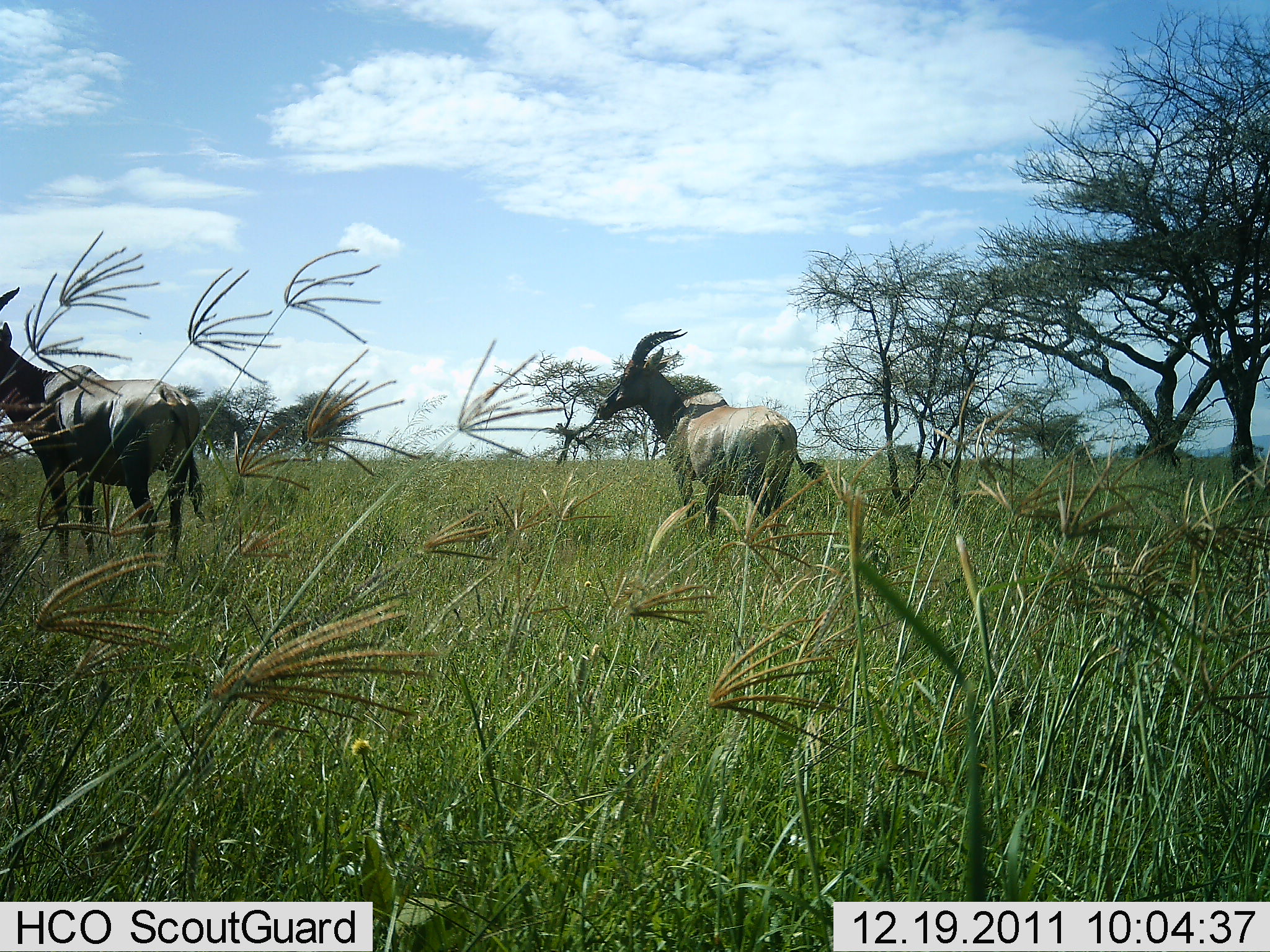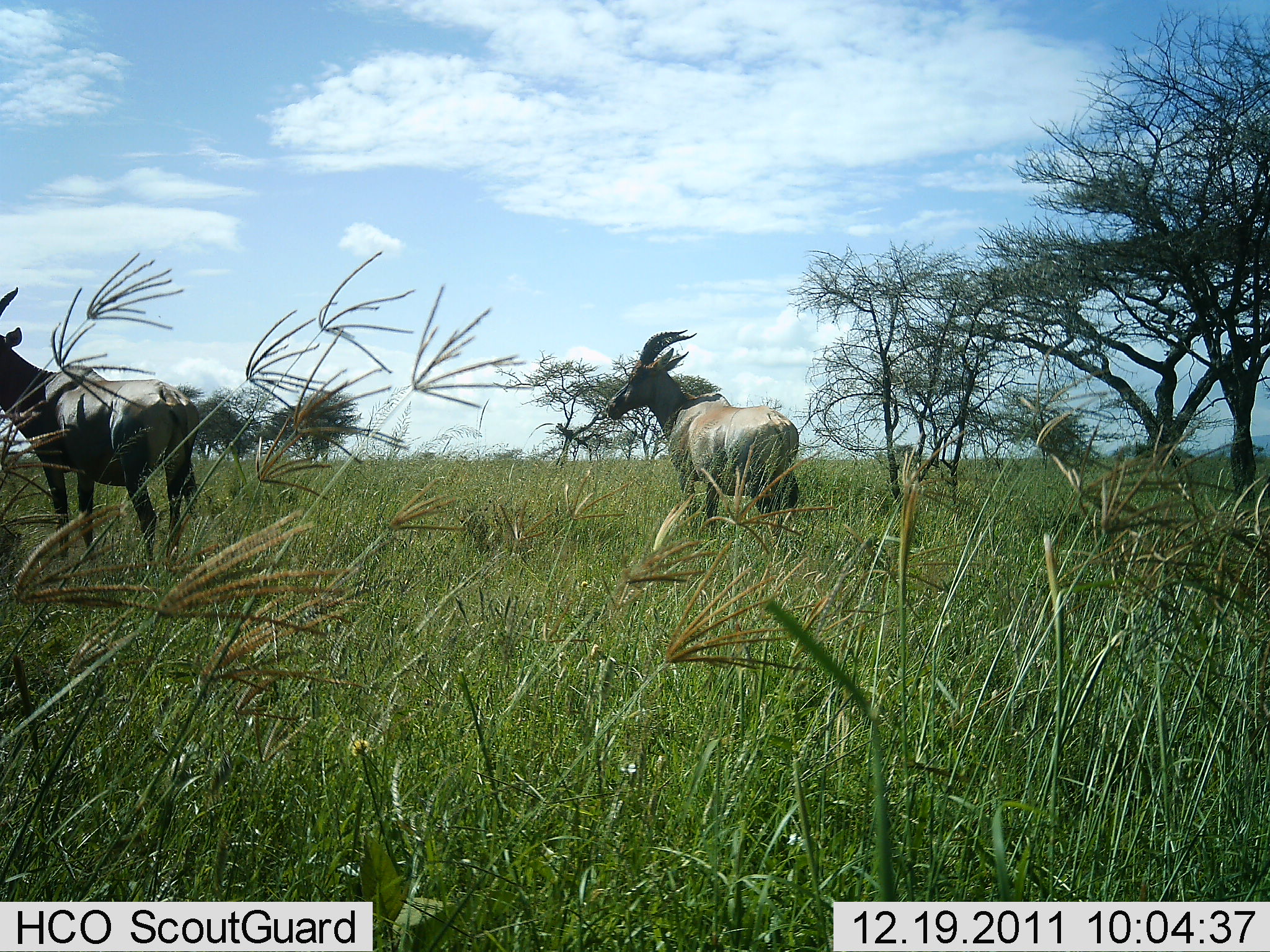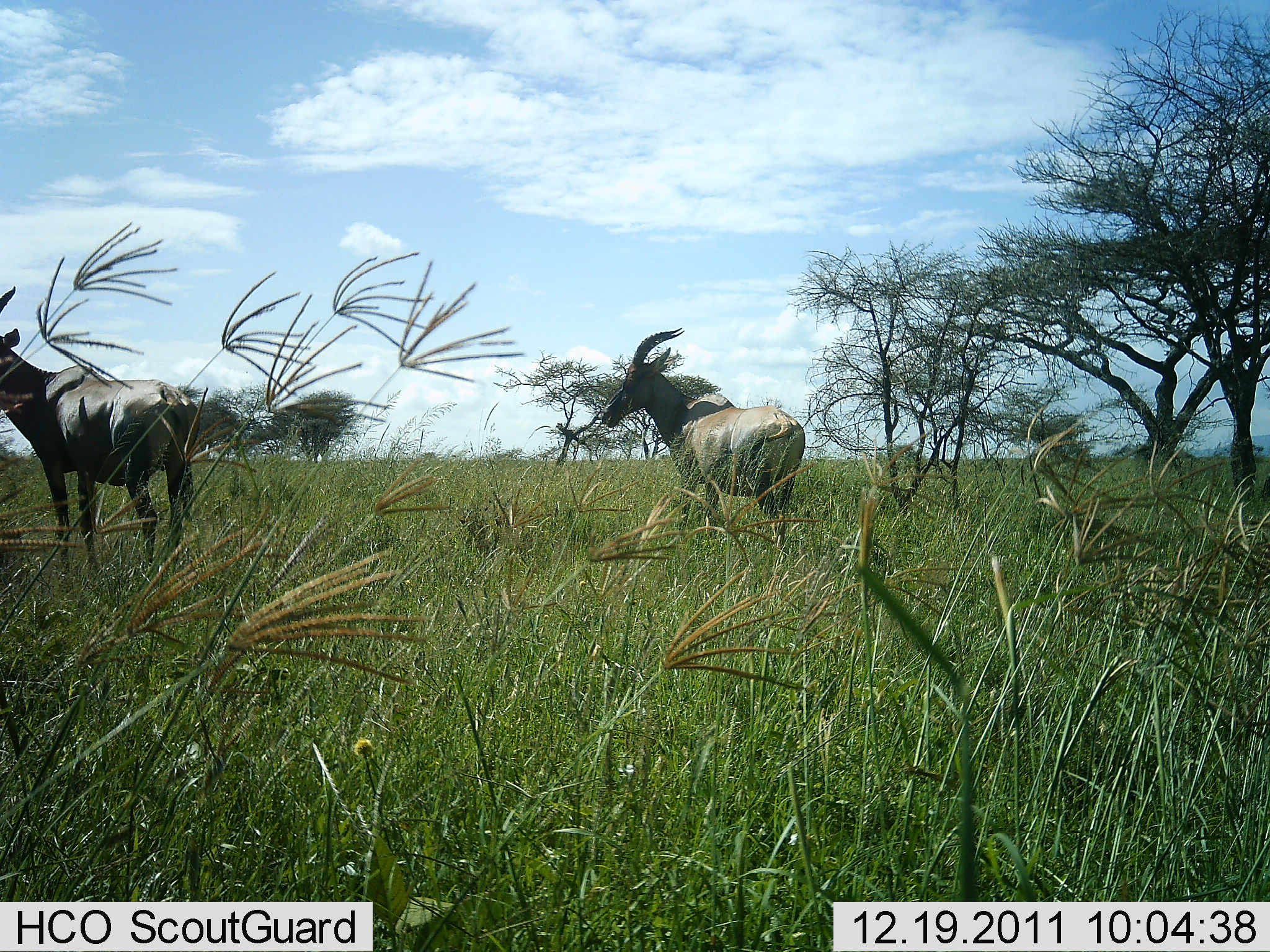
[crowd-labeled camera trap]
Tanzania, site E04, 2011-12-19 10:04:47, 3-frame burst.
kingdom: Animalia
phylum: Chordata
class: Mammalia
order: Artiodactyla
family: Bovidae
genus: Damaliscus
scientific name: Damaliscus lunatus jimela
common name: topi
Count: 2.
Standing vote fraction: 91%.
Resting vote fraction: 9%.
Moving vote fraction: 0%.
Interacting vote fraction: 0%.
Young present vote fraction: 0%.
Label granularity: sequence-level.